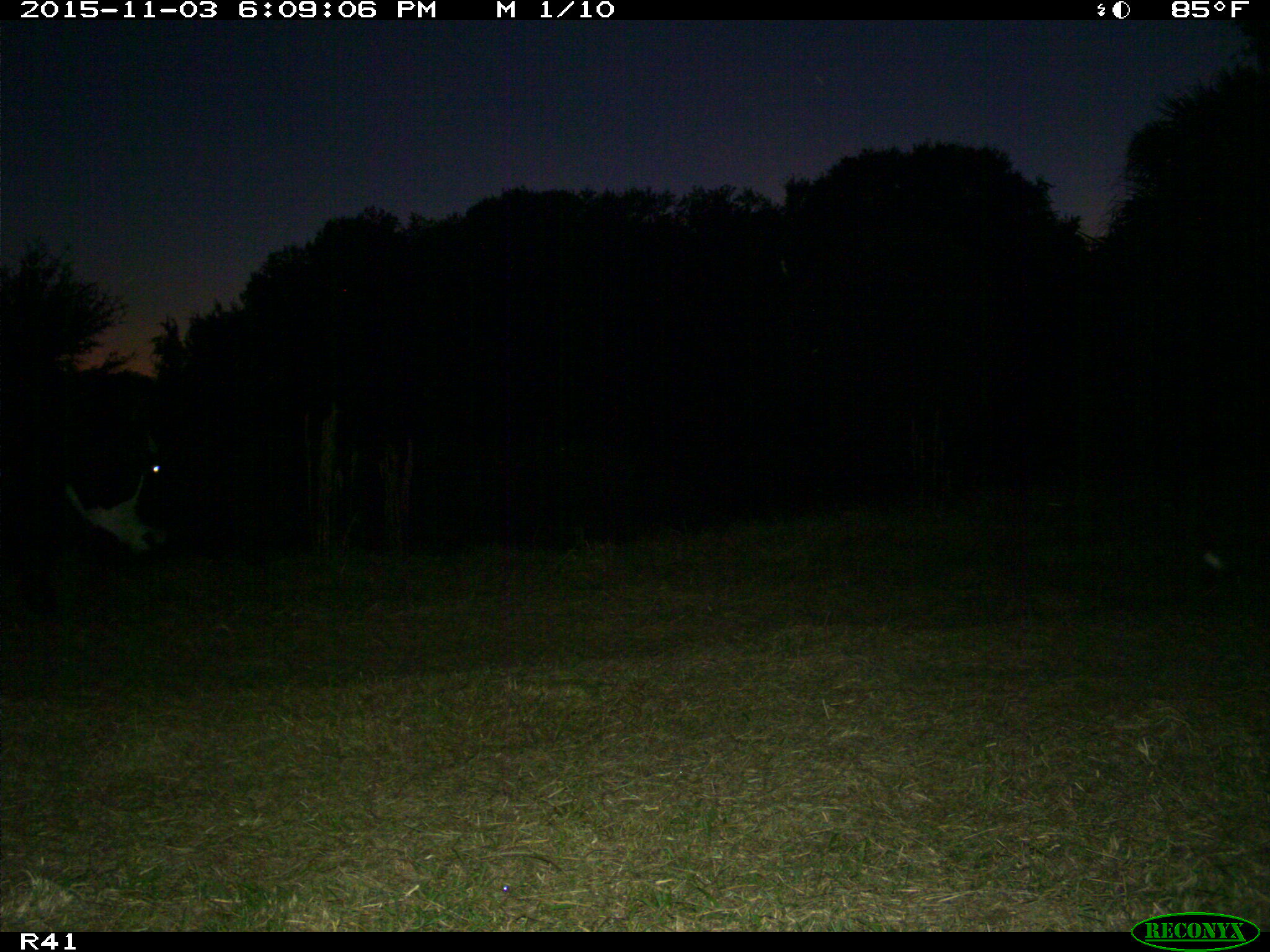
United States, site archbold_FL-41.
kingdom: Animalia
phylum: Chordata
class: Mammalia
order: Artiodactyla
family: Bovidae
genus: Bos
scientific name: Bos taurus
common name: domestic cow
Bos taurus (domestic cow).